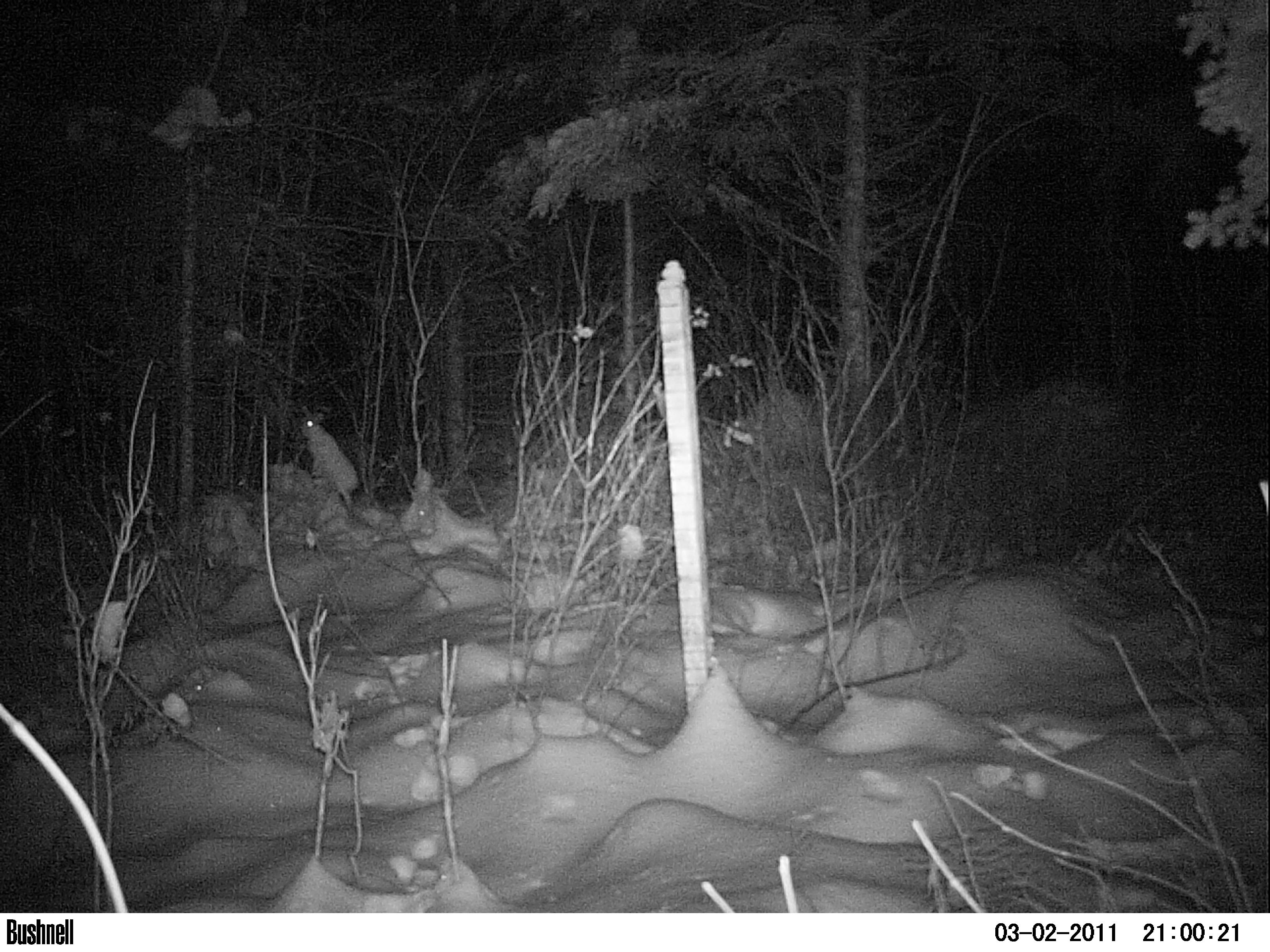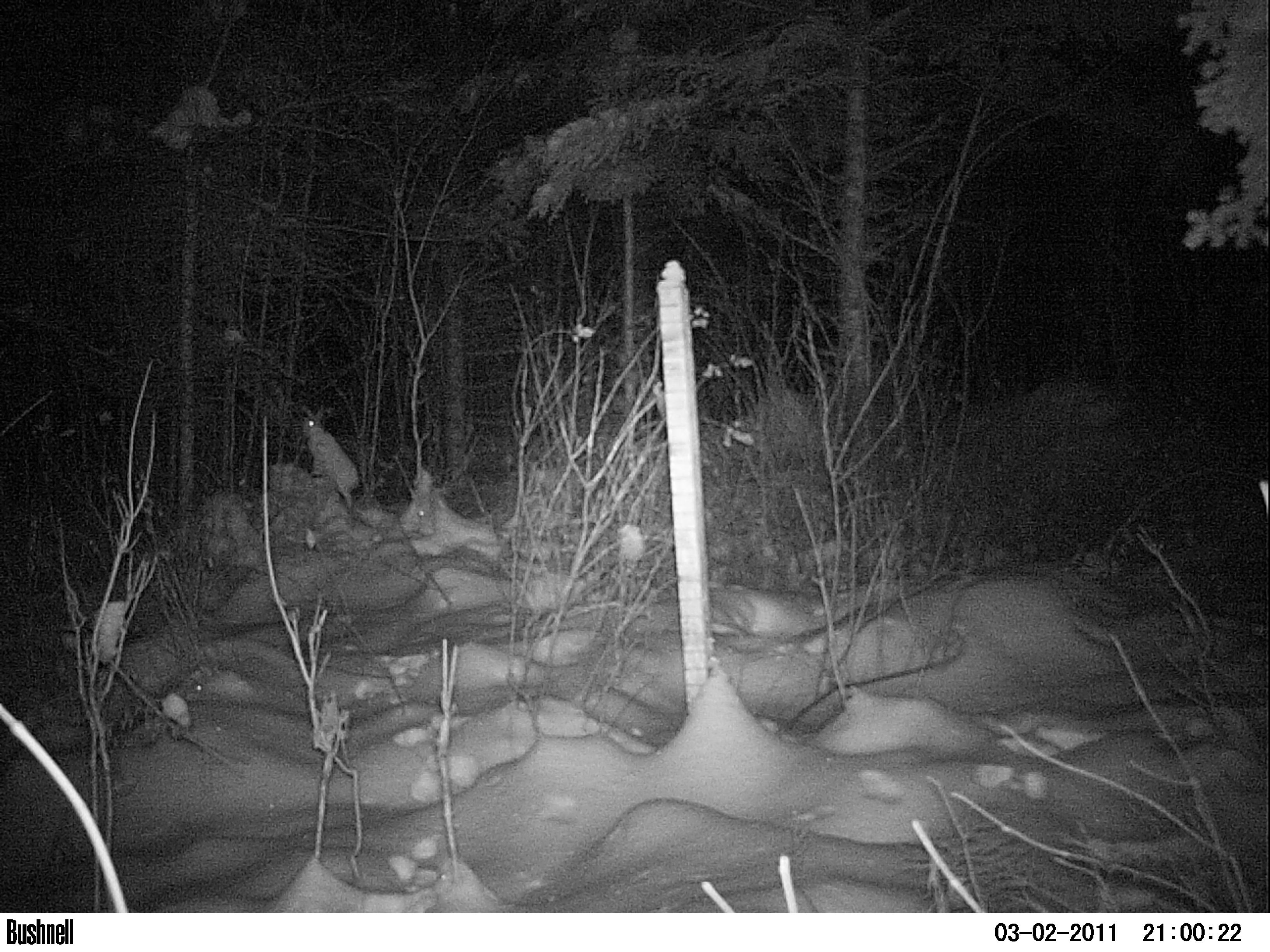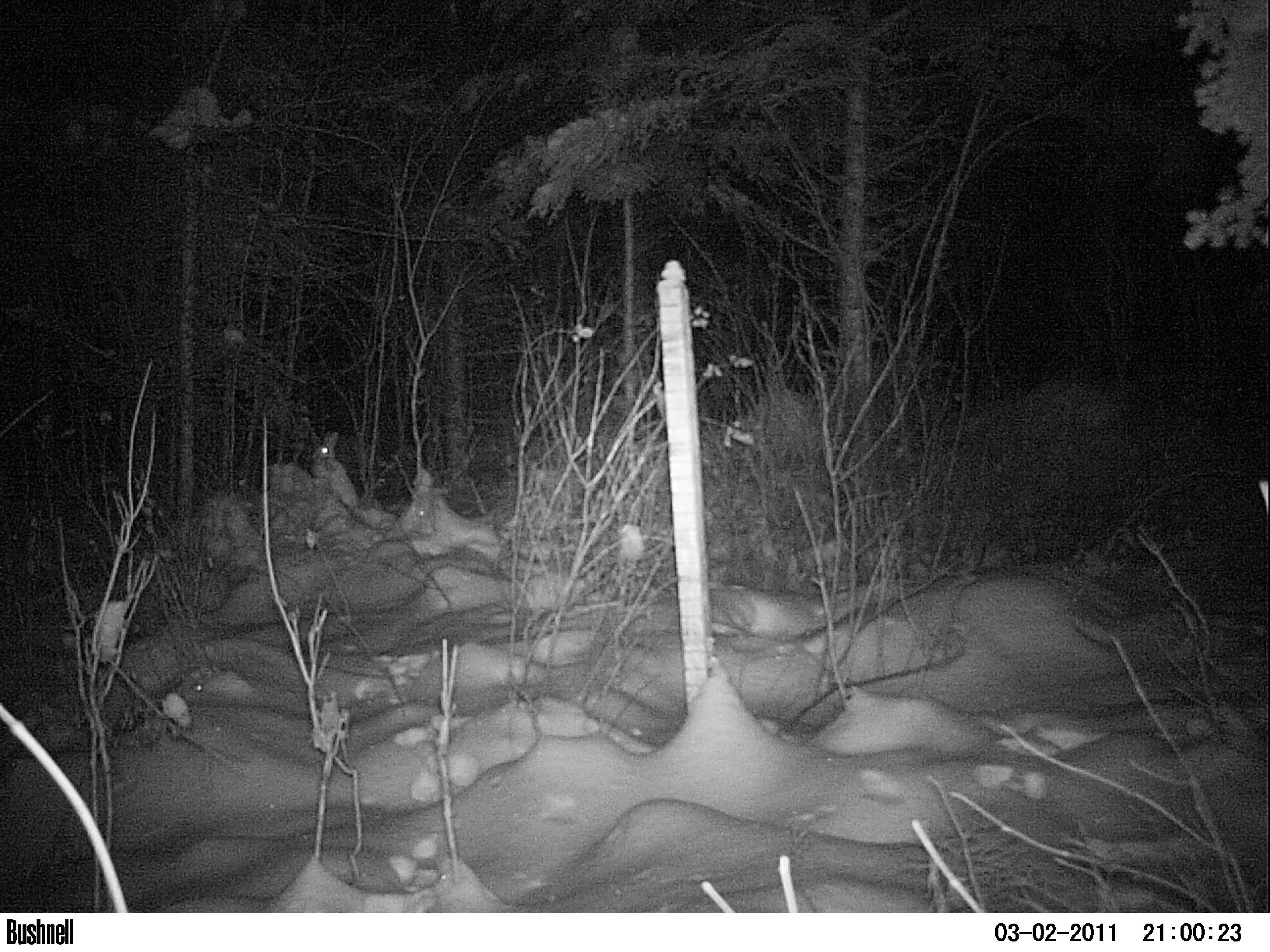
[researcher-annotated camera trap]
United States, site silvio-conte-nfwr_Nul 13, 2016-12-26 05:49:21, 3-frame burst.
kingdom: Animalia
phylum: Chordata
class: Mammalia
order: Lagomorpha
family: Leporidae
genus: Lepus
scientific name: Lepus americanus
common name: snowshoe hare